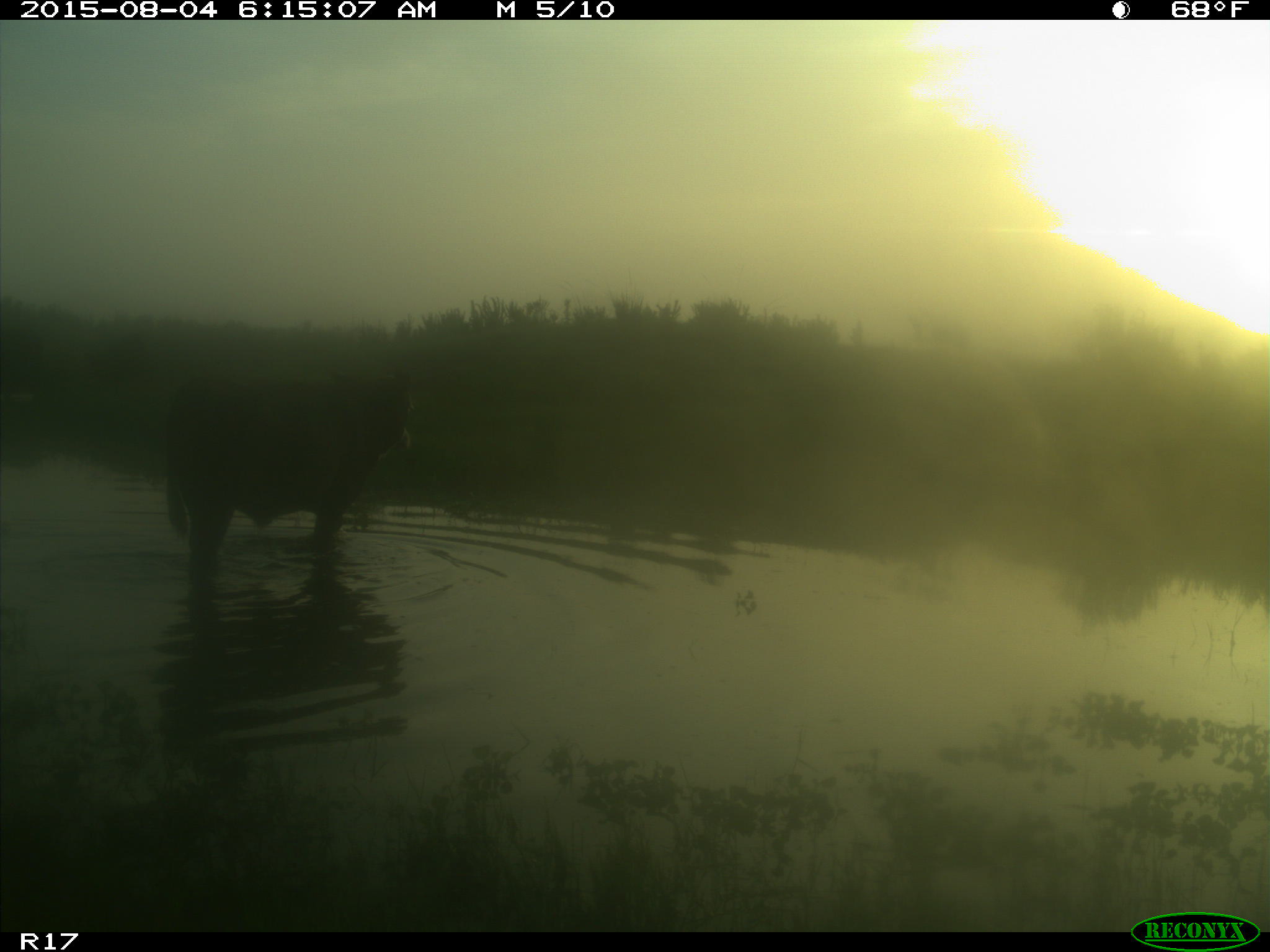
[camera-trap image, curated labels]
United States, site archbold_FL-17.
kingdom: Animalia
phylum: Chordata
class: Mammalia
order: Artiodactyla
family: Bovidae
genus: Bos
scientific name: Bos taurus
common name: domestic cow